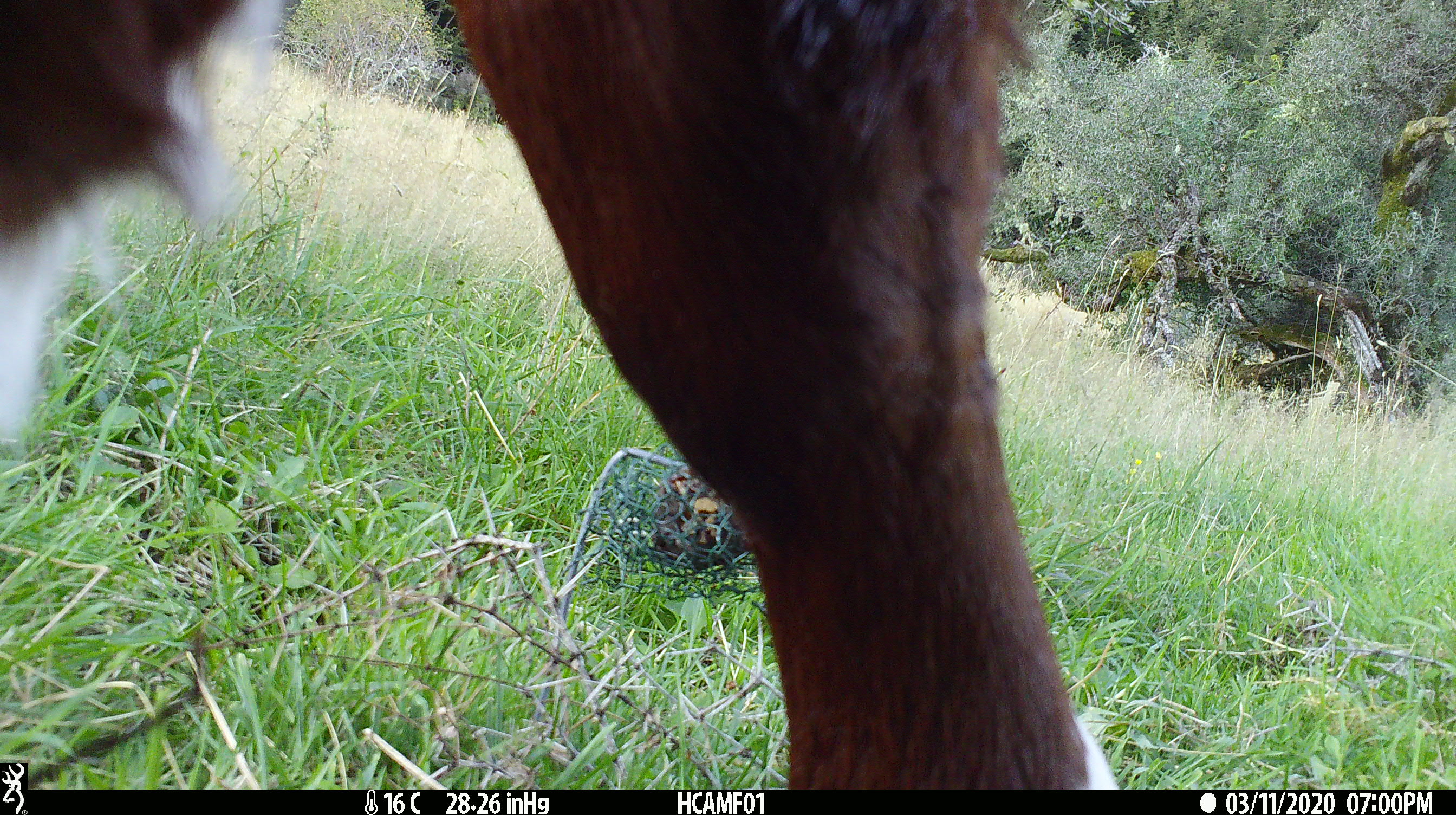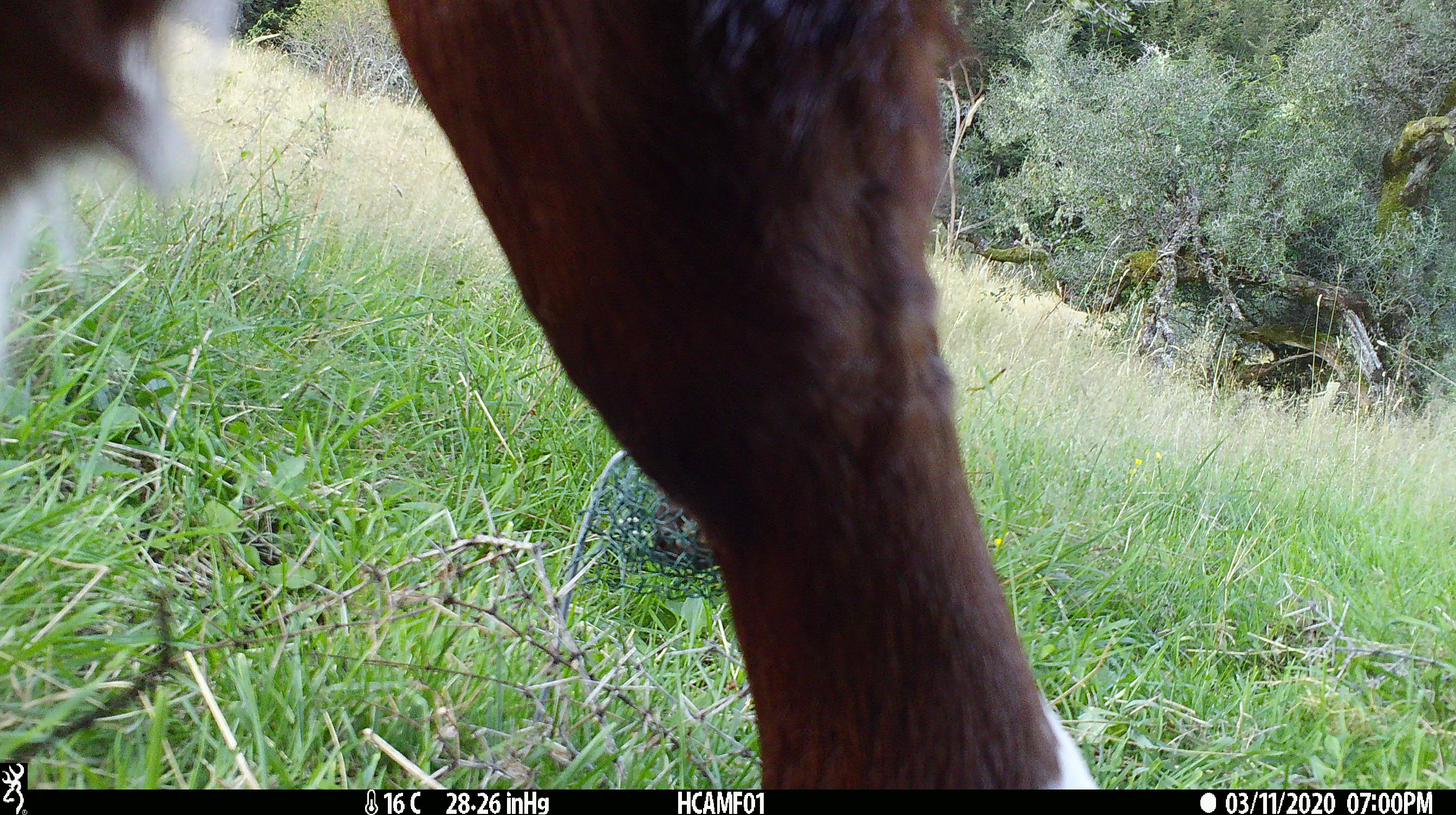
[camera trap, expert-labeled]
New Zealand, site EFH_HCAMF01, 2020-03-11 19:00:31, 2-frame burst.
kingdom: Animalia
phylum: Chordata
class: Mammalia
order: Artiodactyla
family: Bovidae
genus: Bos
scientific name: Bos taurus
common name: domestic cow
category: cow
Cow (domestic cow) (Bos taurus).